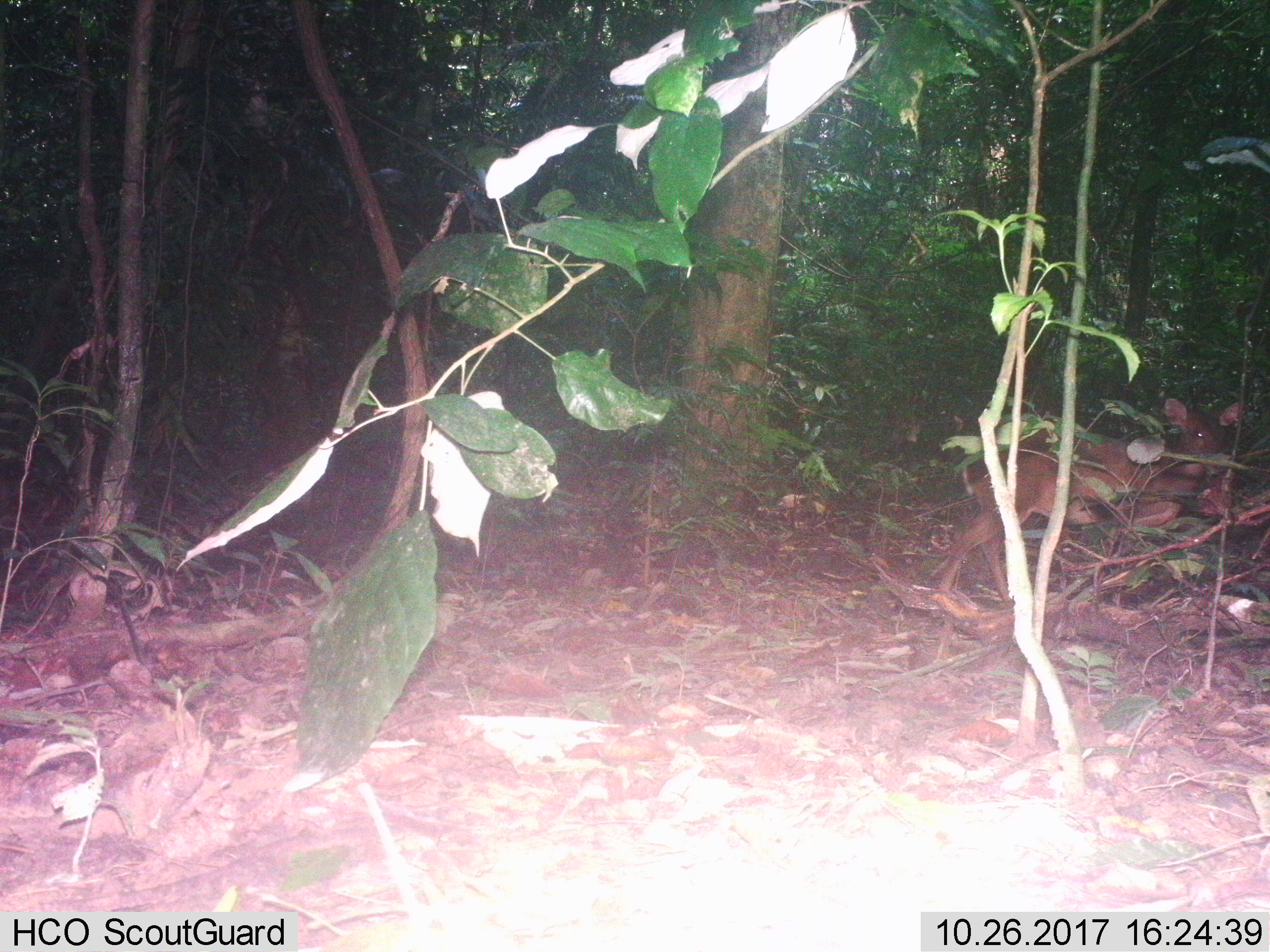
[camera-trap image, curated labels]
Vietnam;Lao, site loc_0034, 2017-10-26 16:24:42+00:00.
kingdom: Animalia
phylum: Chordata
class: Mammalia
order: Artiodactyla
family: Cervidae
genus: Muntiacus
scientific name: Muntiacus vuquangensis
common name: large-antlered muntjac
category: large antlered muntjac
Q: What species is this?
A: Large antlered muntjac (large-antlered muntjac) (Muntiacus vuquangensis).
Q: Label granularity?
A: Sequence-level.